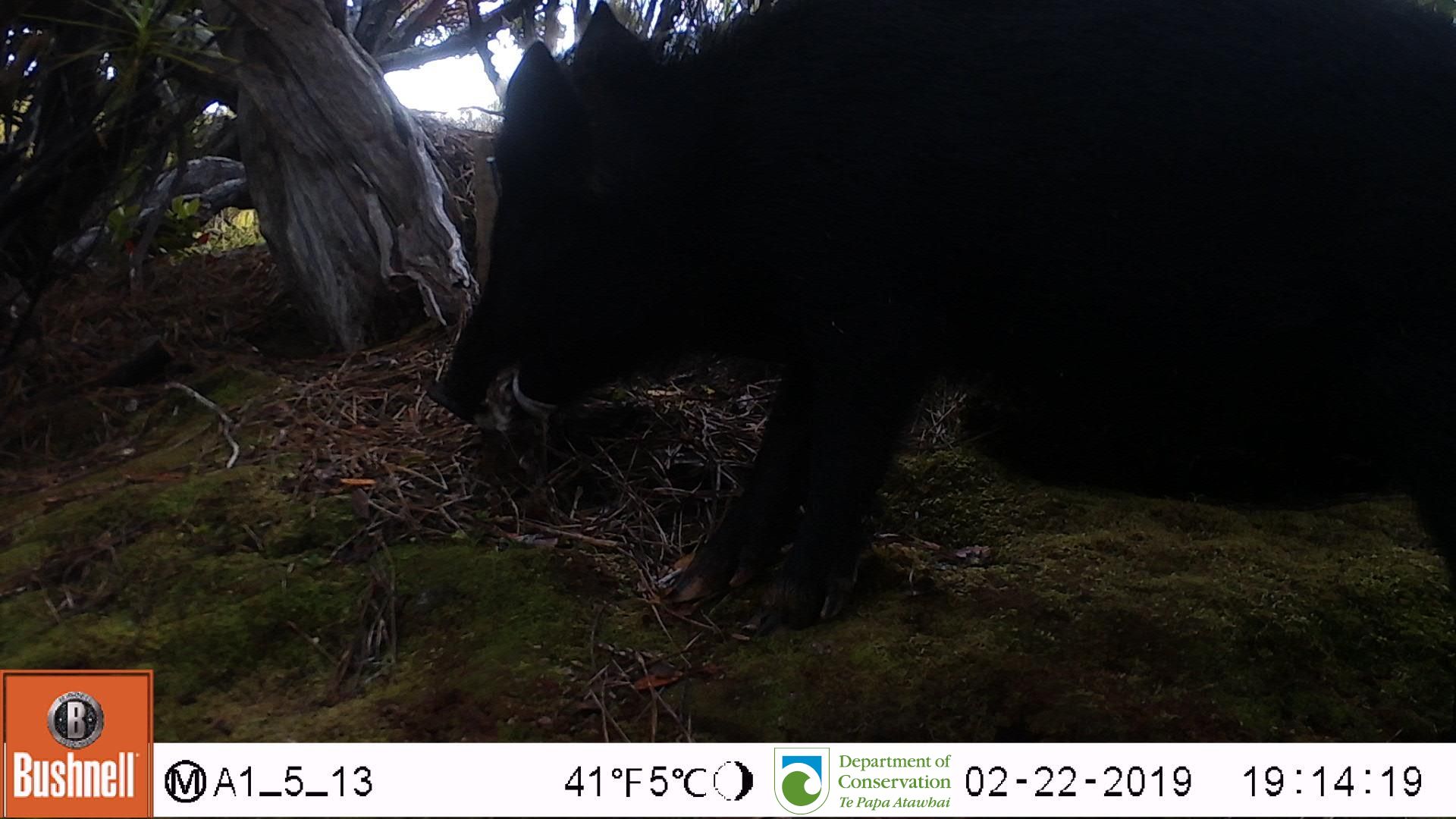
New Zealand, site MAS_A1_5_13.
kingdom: Animalia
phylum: Chordata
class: Mammalia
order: Artiodactyla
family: Suidae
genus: Sus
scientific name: Sus scrofa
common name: pig